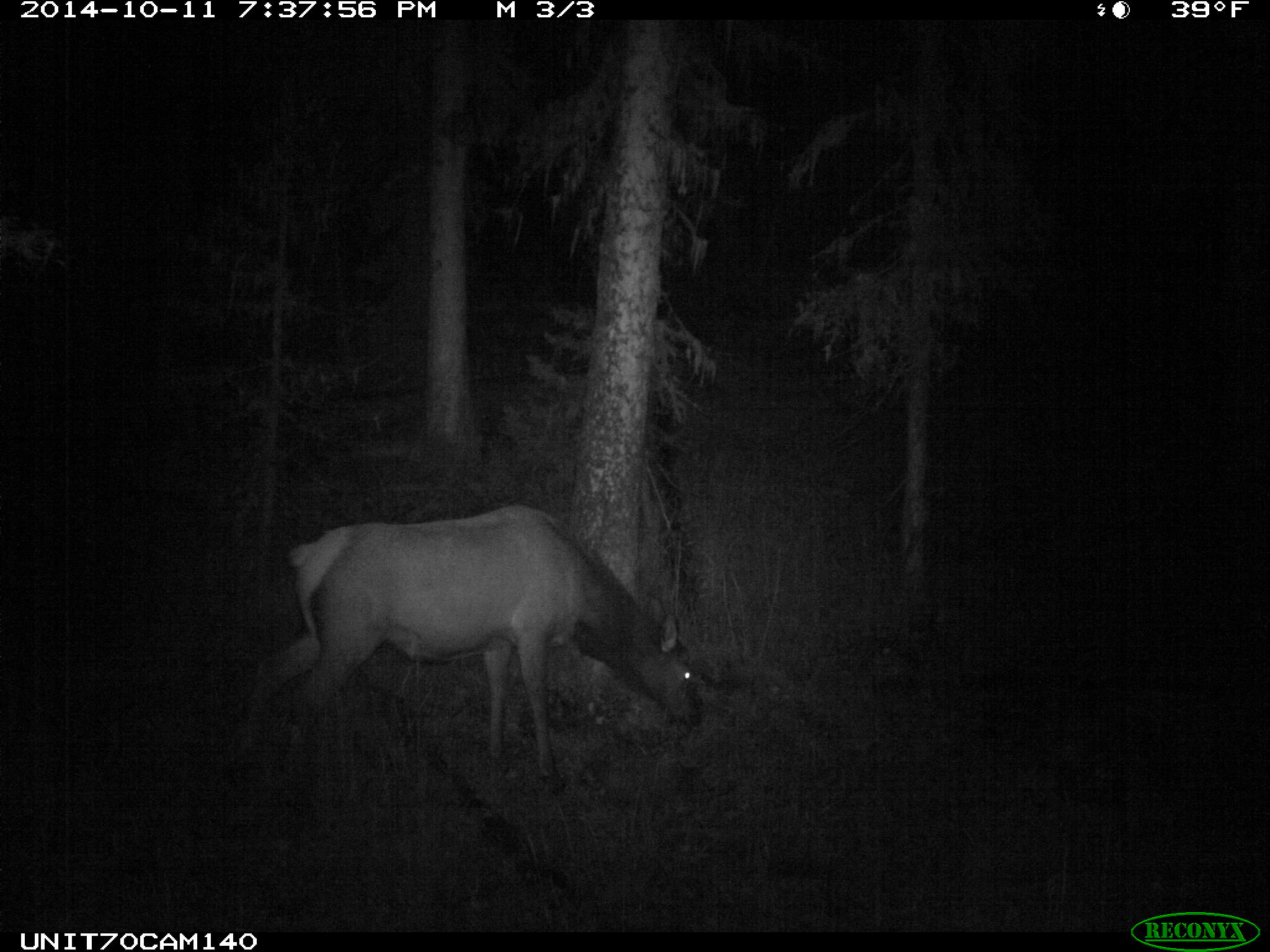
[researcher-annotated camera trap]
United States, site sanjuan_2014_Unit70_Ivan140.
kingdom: Animalia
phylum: Chordata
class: Mammalia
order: Artiodactyla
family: Cervidae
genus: Cervus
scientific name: Cervus elaphus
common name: red deer